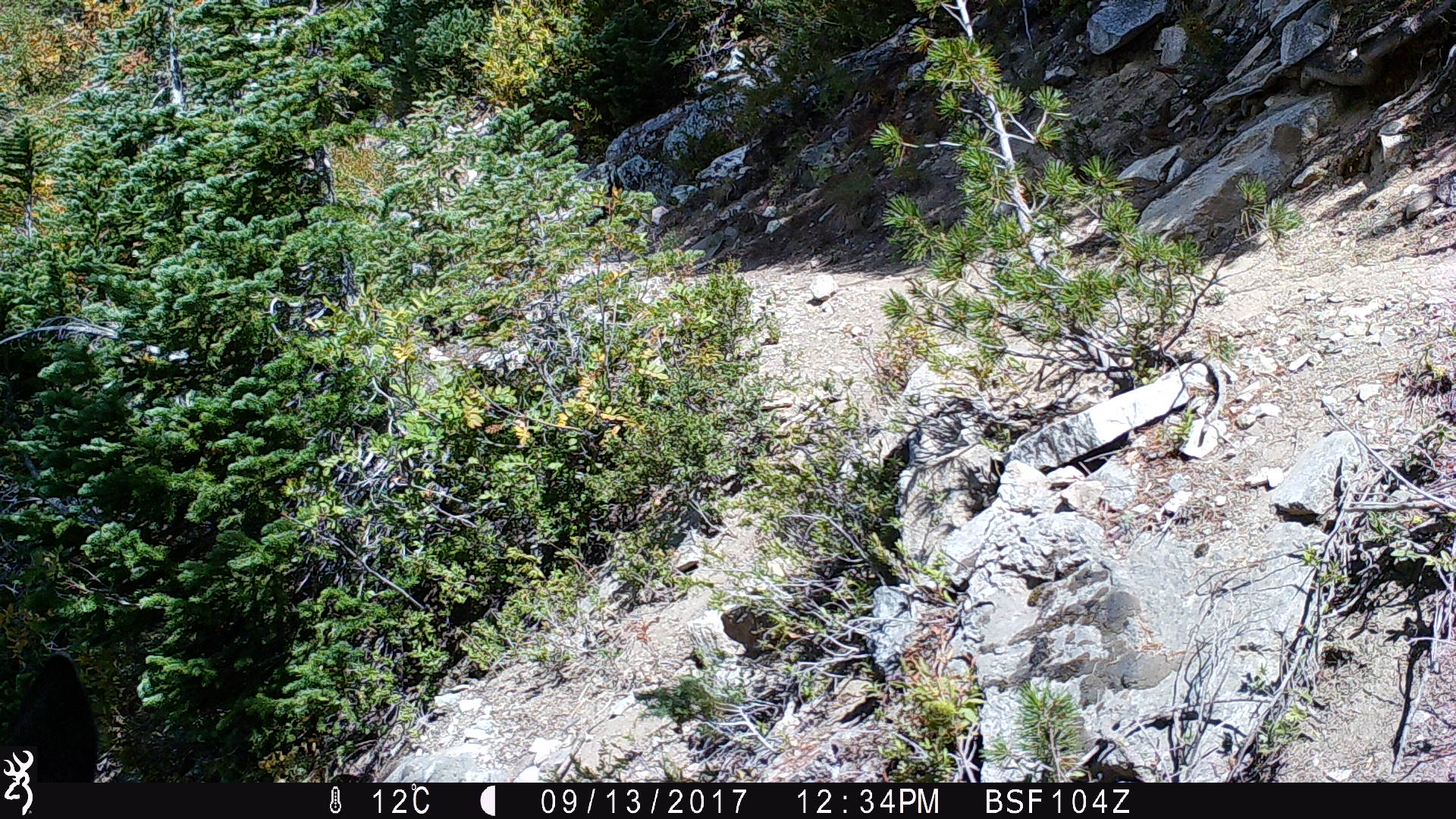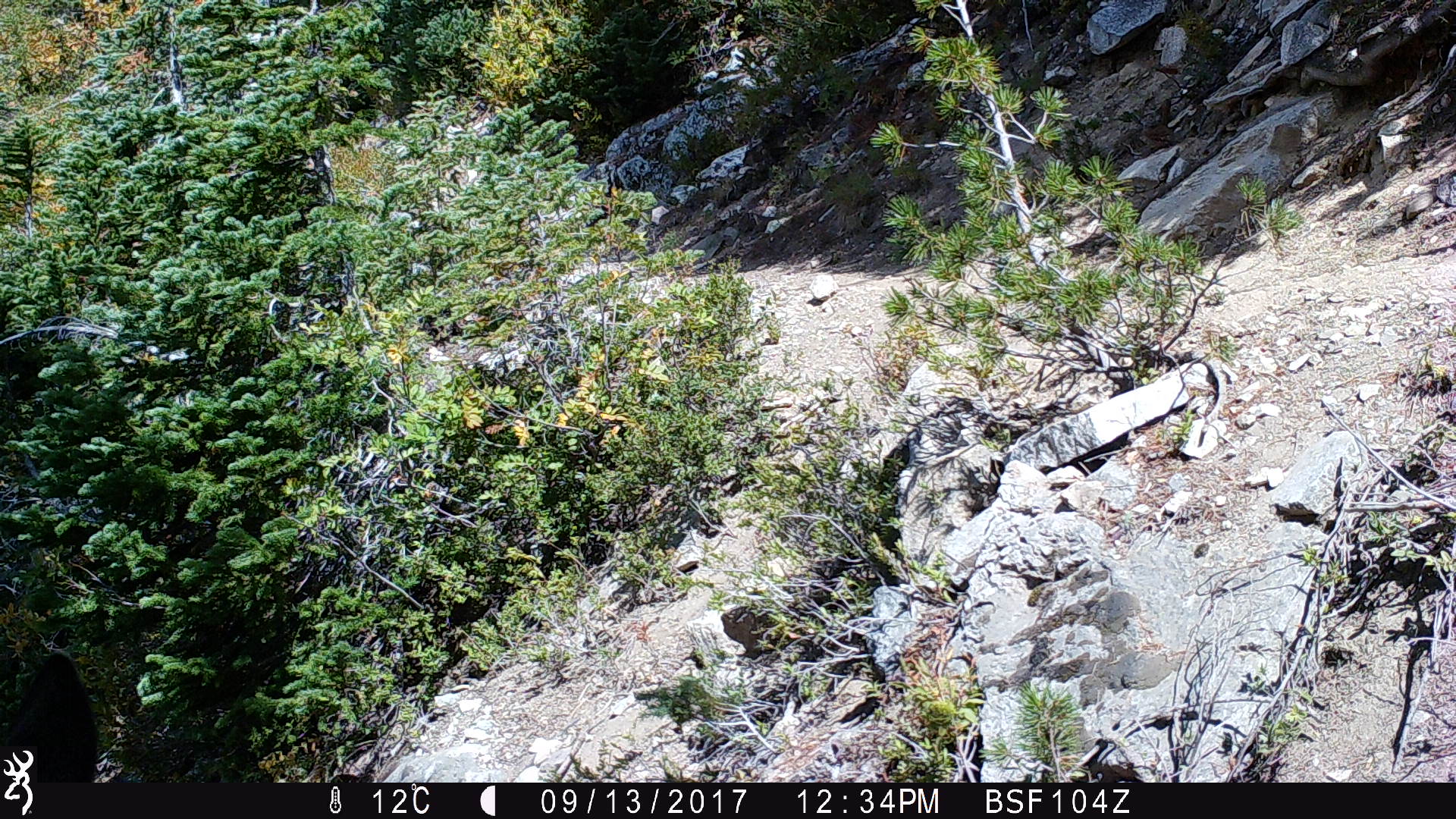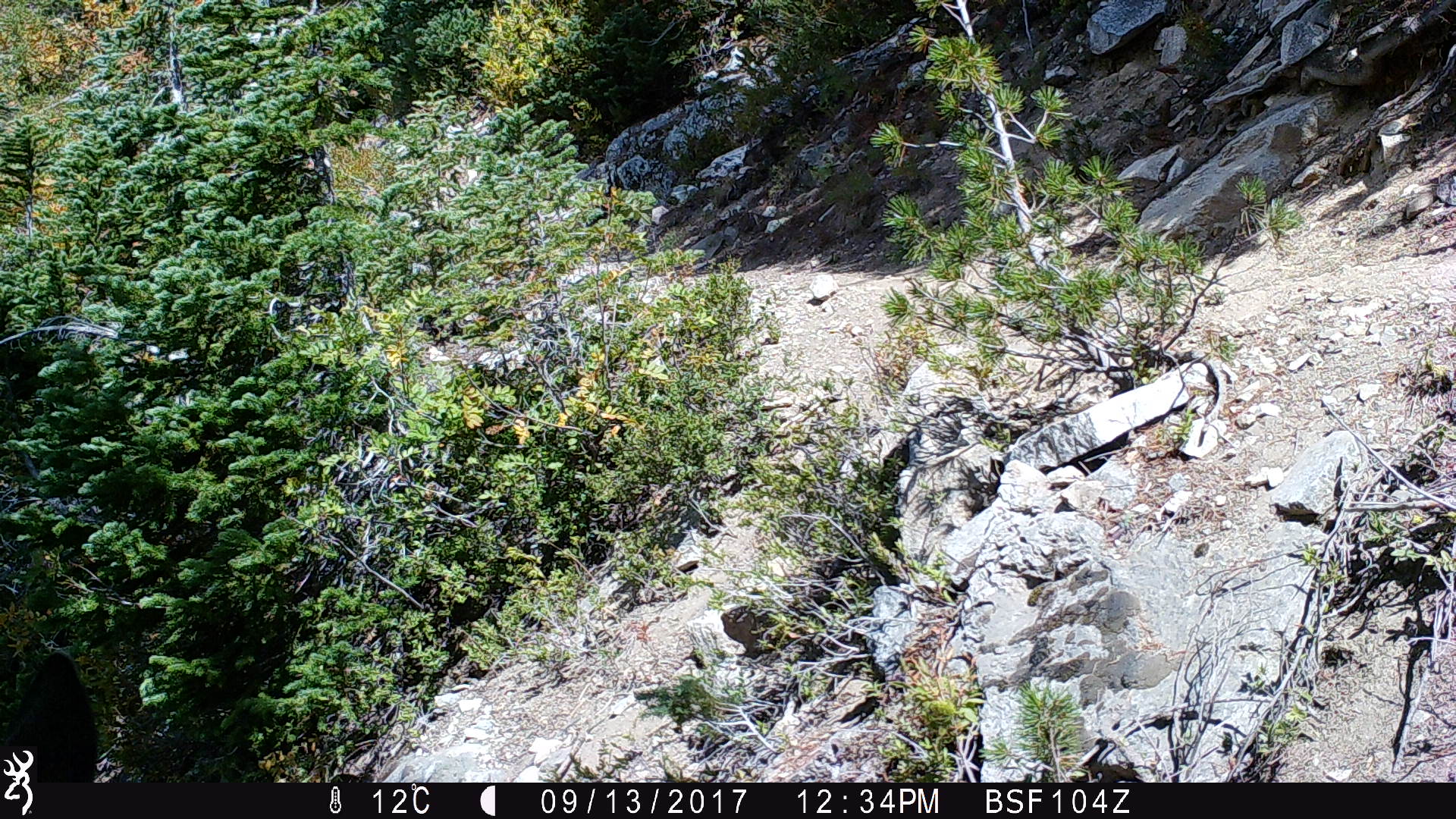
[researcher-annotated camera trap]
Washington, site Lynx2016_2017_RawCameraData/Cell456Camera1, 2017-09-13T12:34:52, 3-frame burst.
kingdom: Animalia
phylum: Chordata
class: Mammalia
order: Artiodactyla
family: Cervidae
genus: Odocoileus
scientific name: Odocoileus hemionus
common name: mule deer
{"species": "Odocoileus hemionus (mule deer)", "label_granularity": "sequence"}